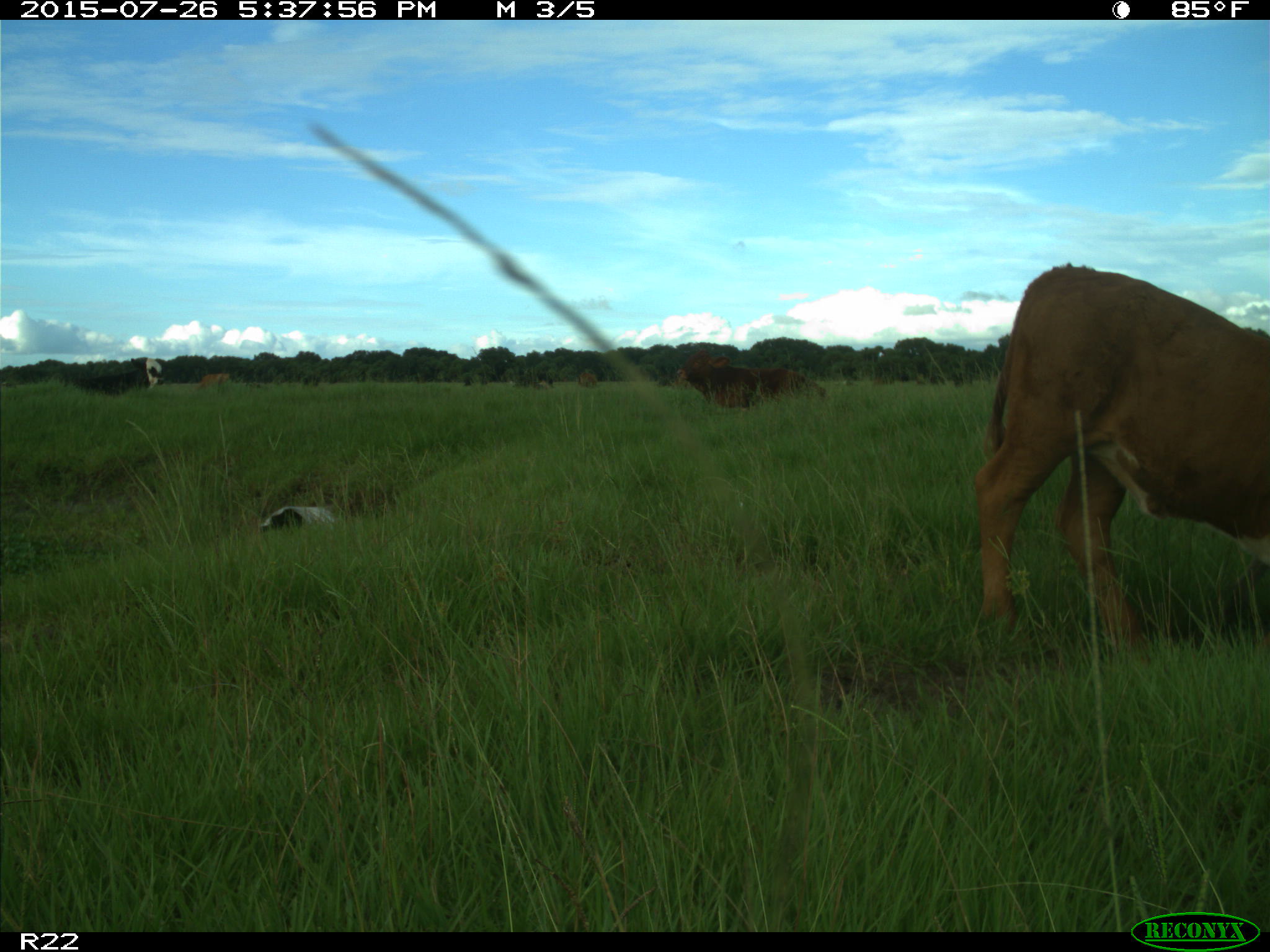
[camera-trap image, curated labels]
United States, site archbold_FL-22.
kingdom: Animalia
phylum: Chordata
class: Mammalia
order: Artiodactyla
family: Bovidae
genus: Bos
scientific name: Bos taurus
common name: domestic cow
Bos taurus (domestic cow).